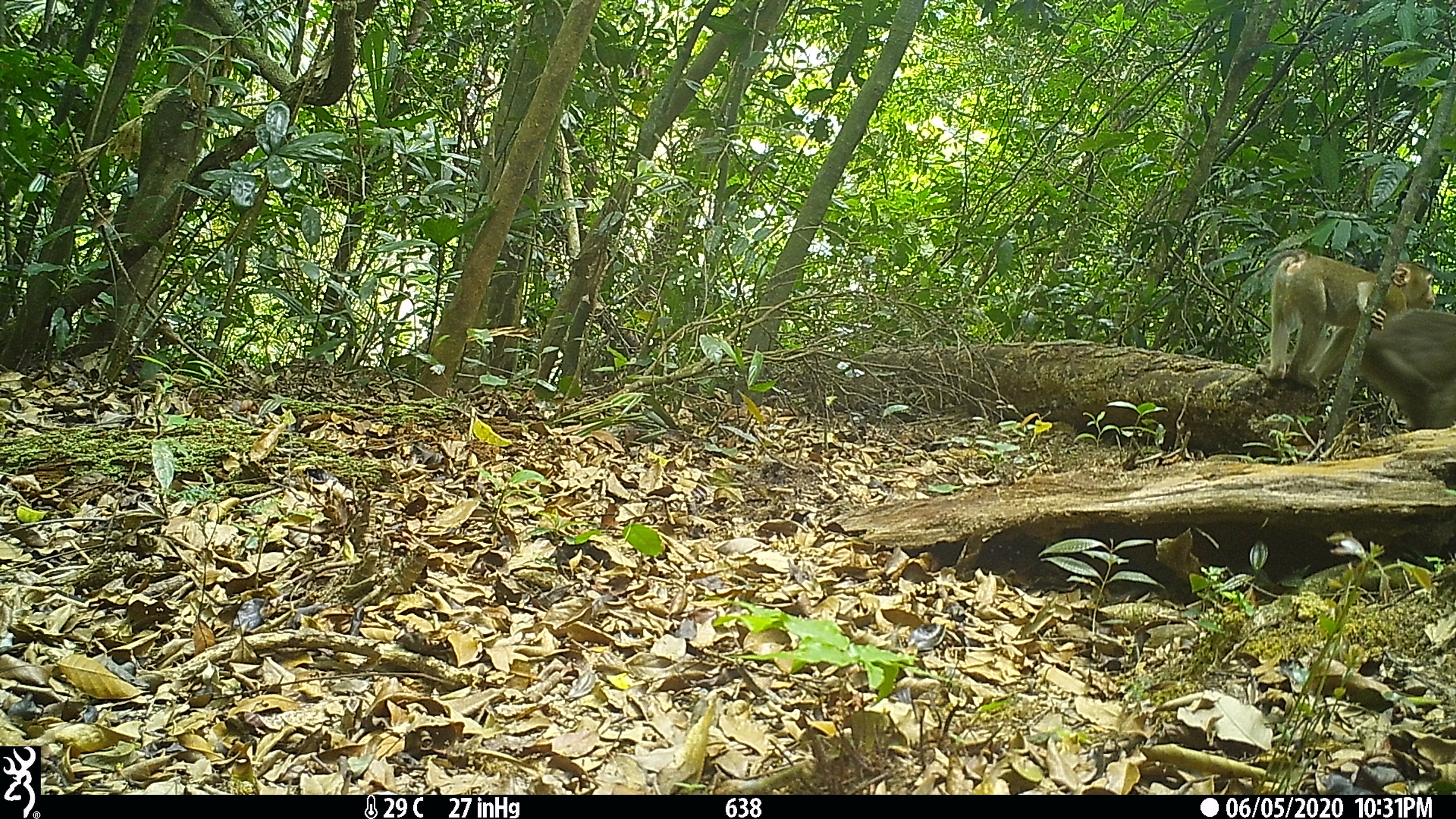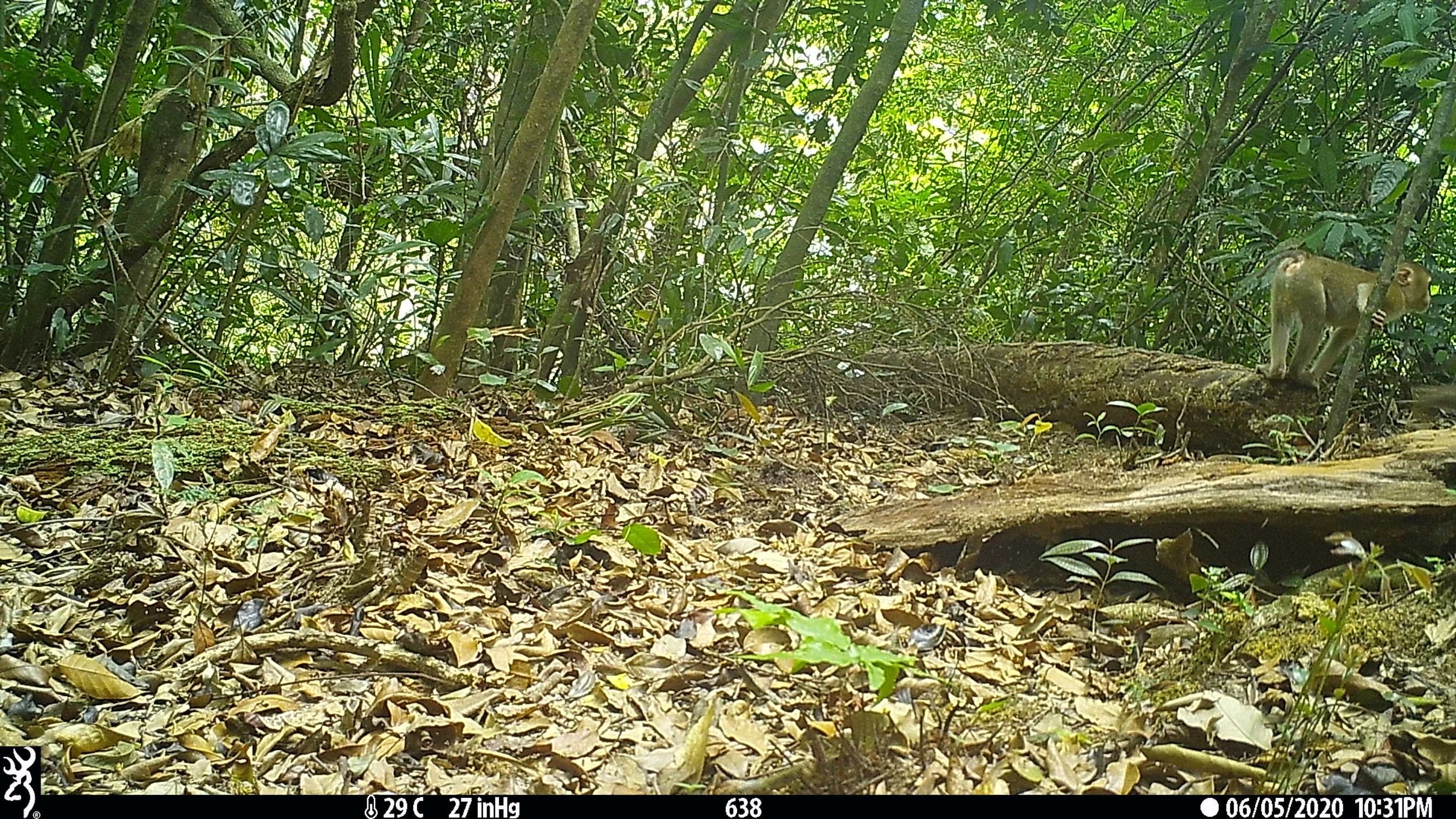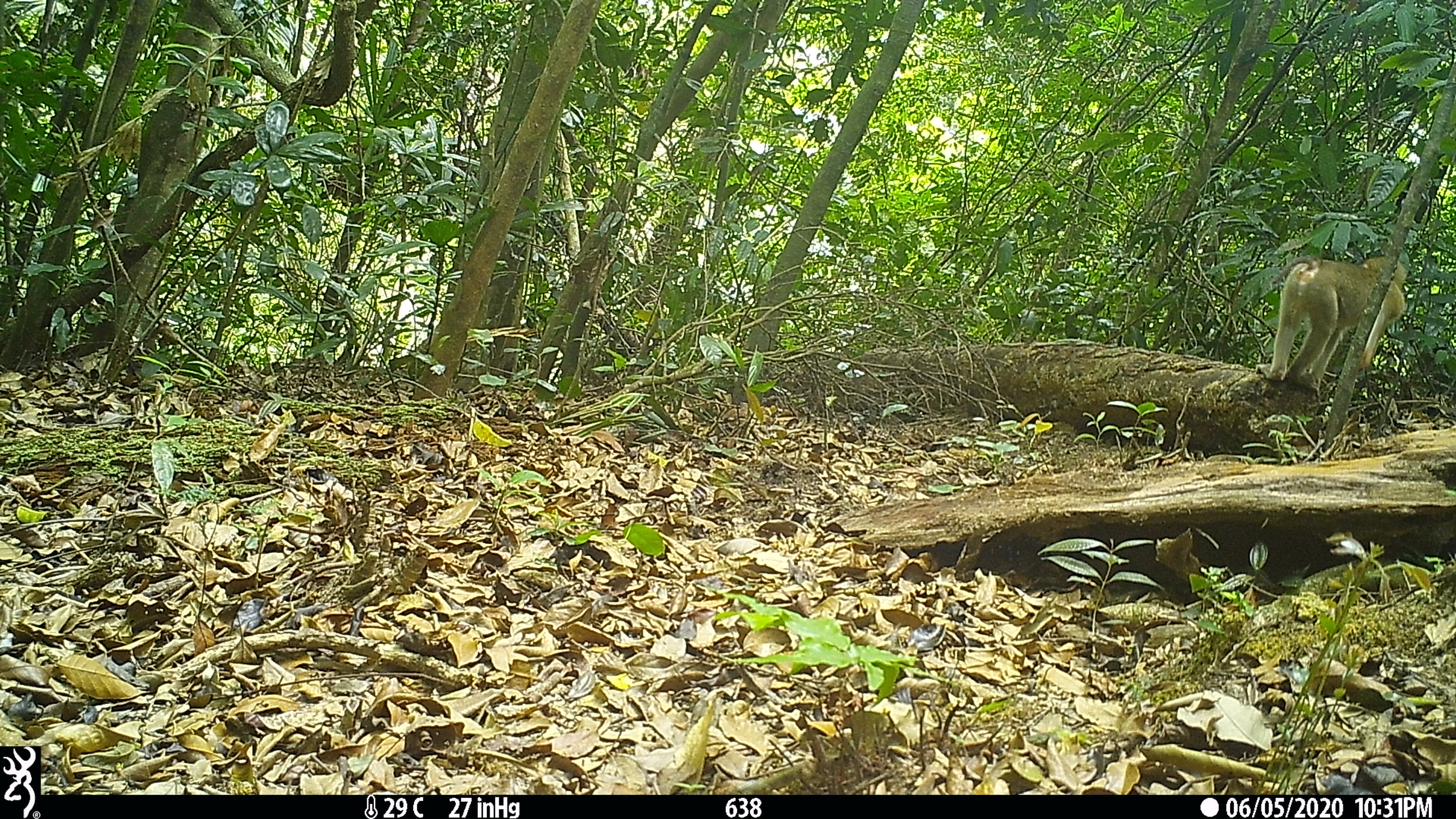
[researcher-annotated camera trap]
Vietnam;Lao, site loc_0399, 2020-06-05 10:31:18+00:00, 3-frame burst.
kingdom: Animalia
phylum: Chordata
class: Mammalia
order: Primates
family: Cercopithecidae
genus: Macaca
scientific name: Macaca nemestrina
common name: pig-tailed macaque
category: pig tailed macaque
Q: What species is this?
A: Pig tailed macaque (pig-tailed macaque) (Macaca nemestrina).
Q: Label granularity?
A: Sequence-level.